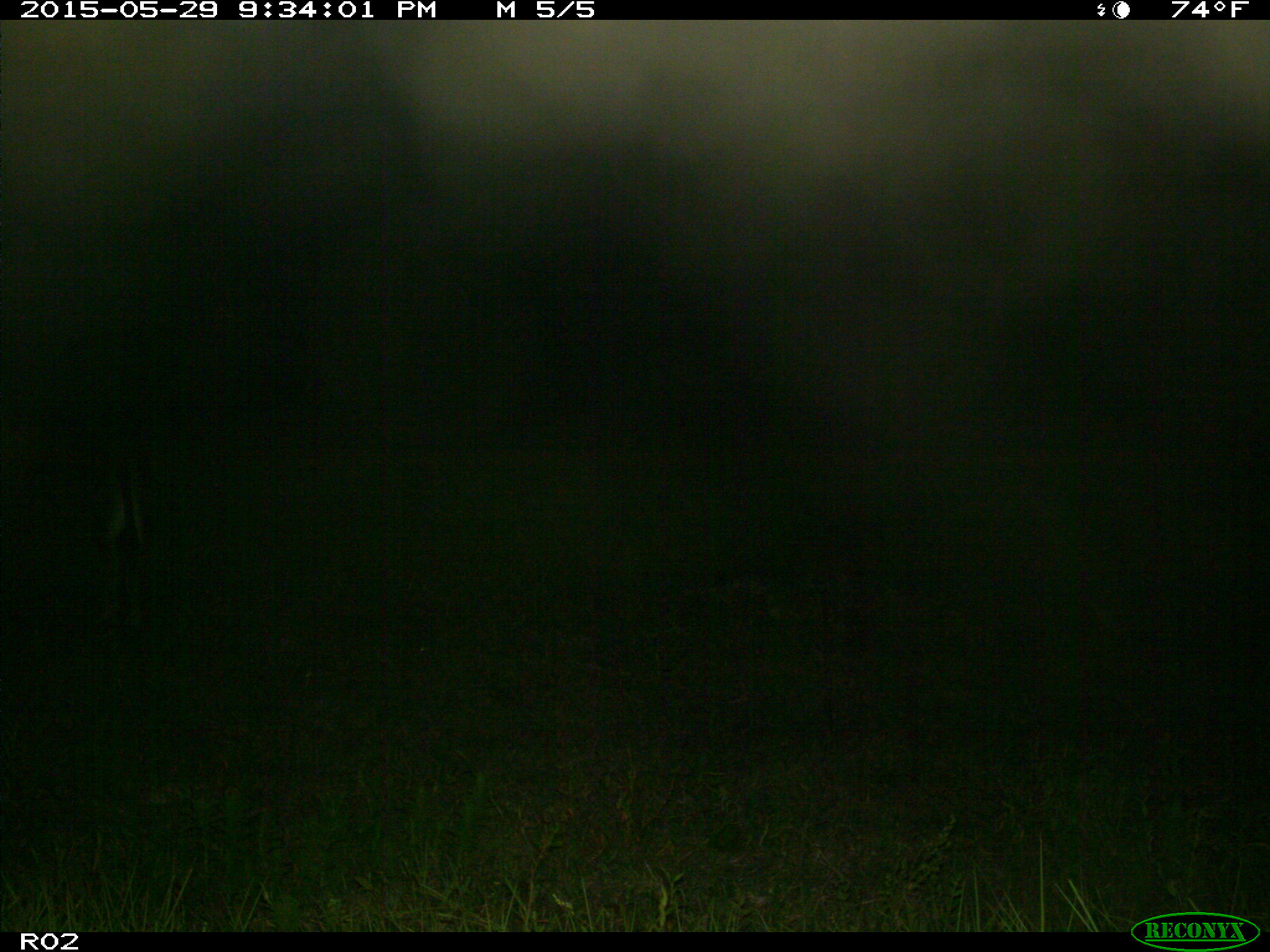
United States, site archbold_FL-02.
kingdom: Animalia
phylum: Chordata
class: Mammalia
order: Artiodactyla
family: Bovidae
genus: Bos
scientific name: Bos taurus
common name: domestic cow